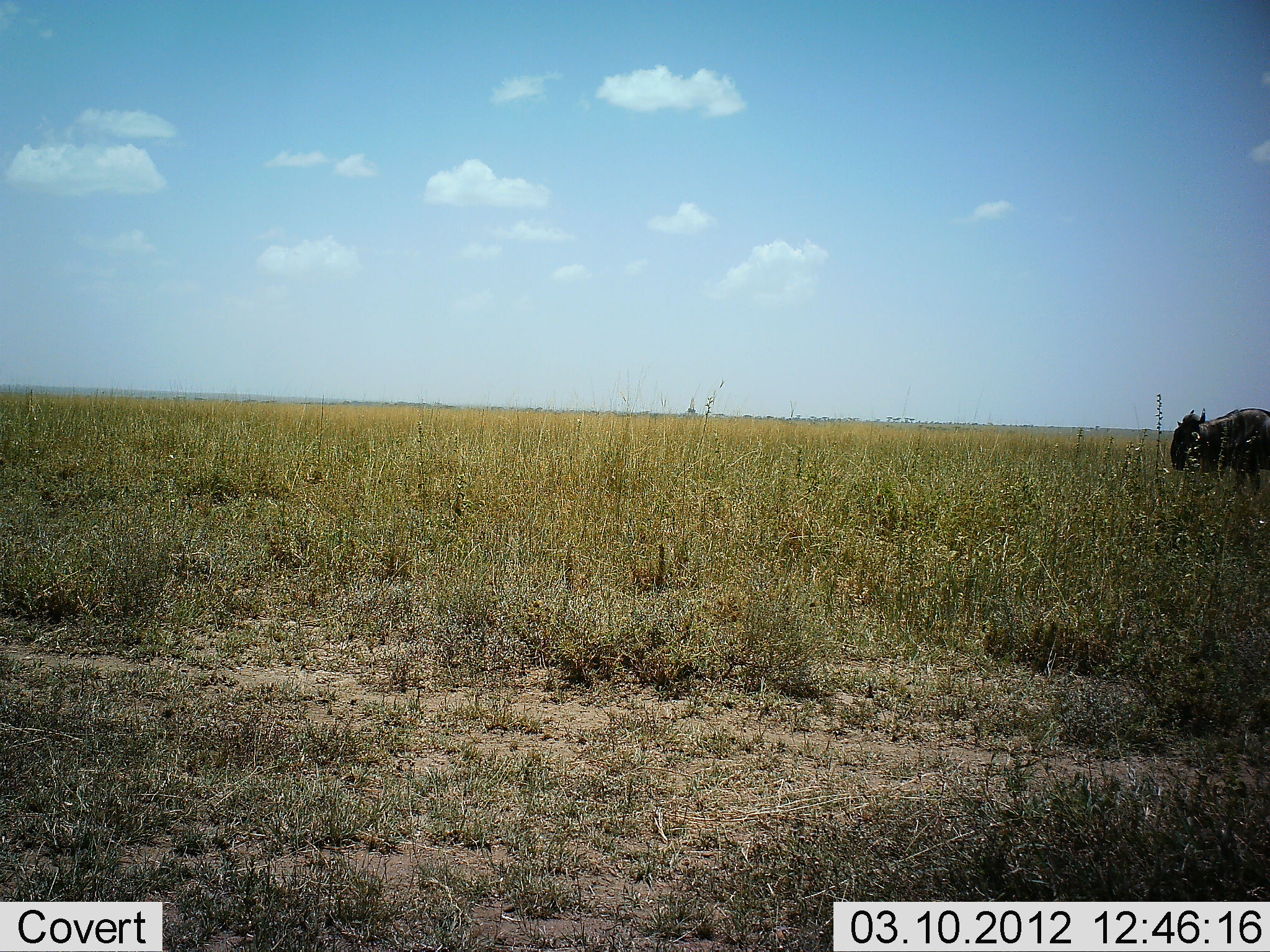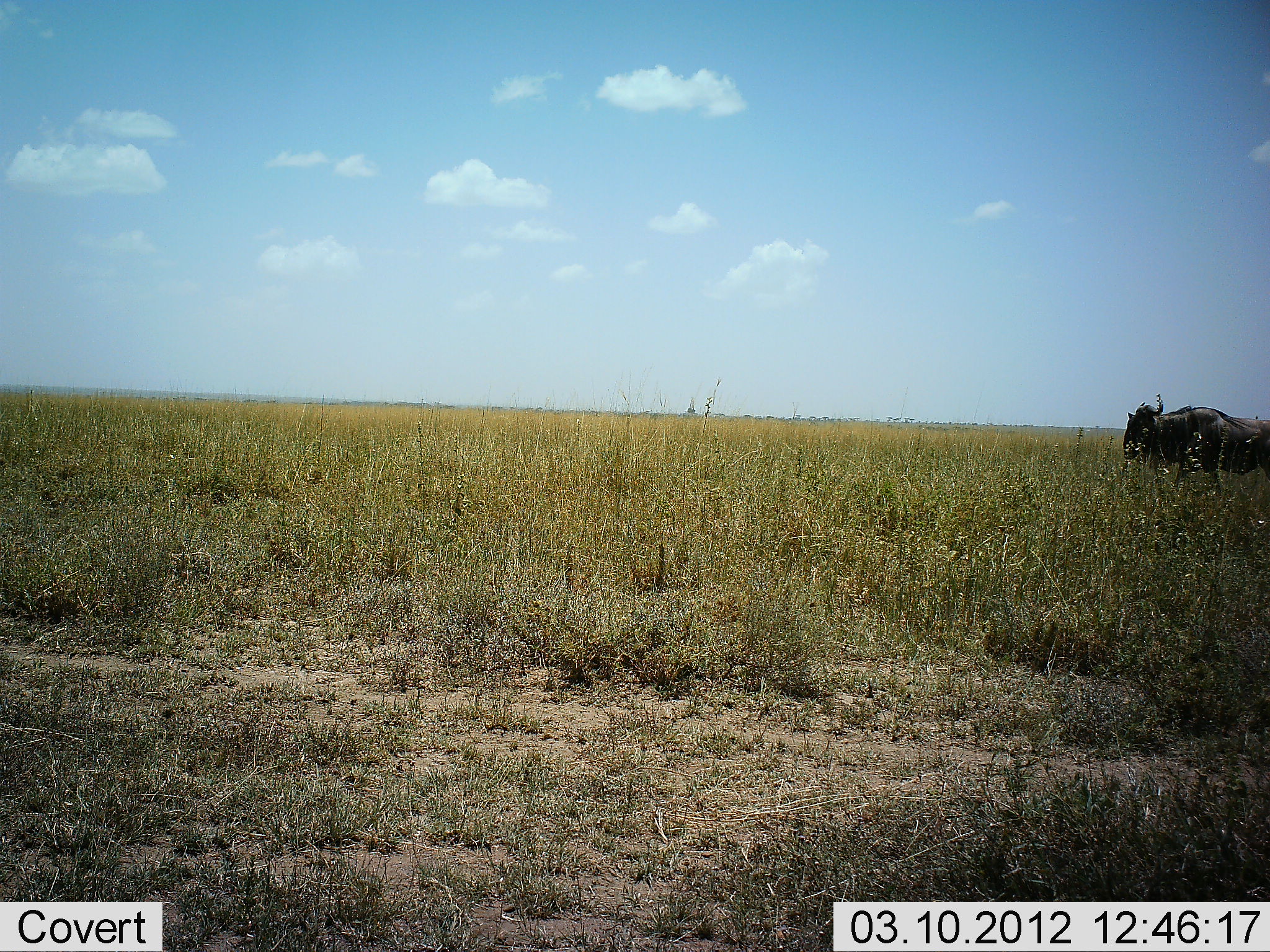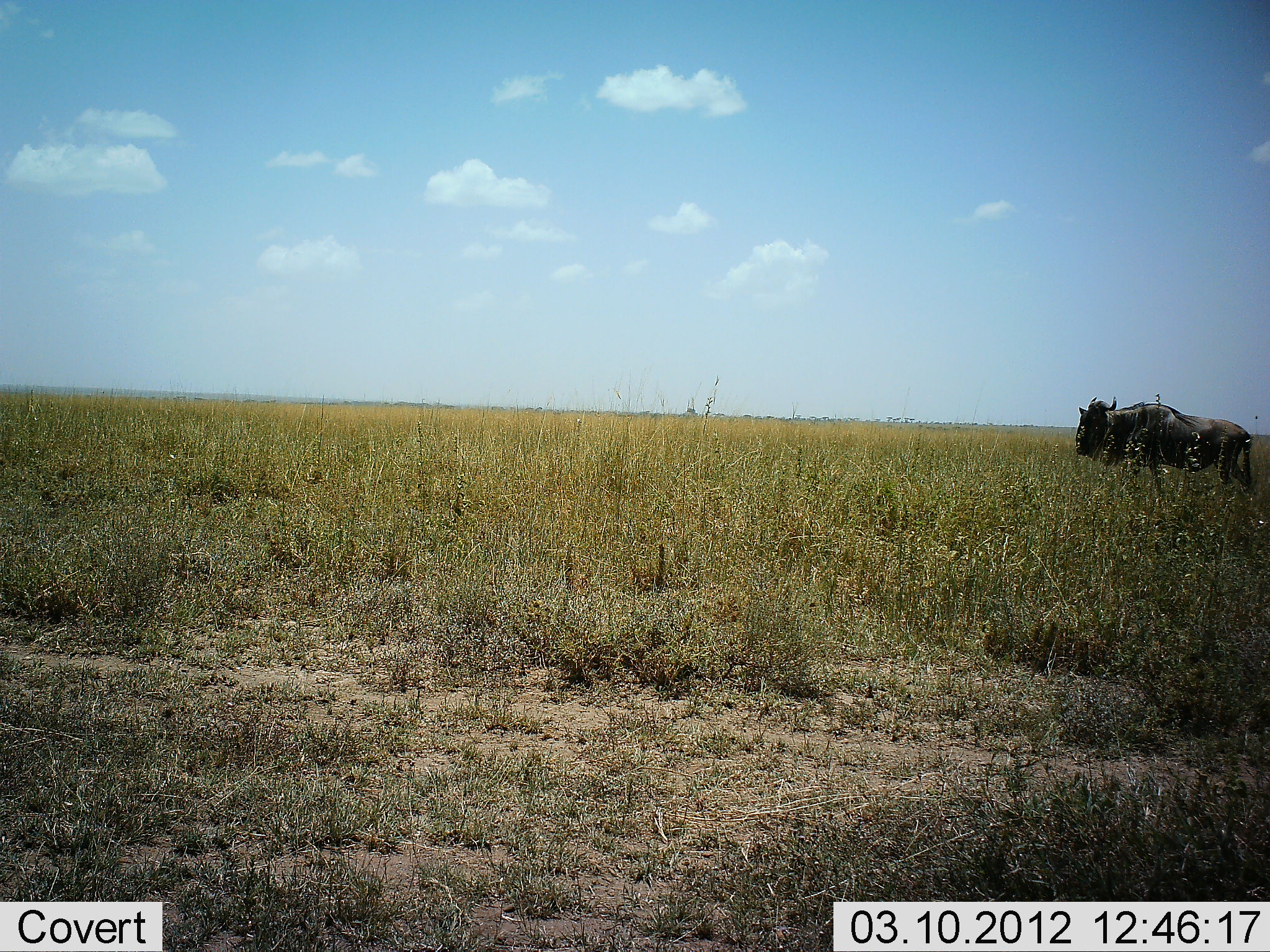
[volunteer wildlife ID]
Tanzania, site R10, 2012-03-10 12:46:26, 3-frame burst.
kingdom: Animalia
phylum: Chordata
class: Mammalia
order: Artiodactyla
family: Bovidae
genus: Connochaetes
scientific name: Connochaetes taurinus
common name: blue wildebeest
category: wildebeest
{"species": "wildebeest (blue wildebeest) (Connochaetes taurinus)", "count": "1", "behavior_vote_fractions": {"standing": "8%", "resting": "0%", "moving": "92%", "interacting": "0%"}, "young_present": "0%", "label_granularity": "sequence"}